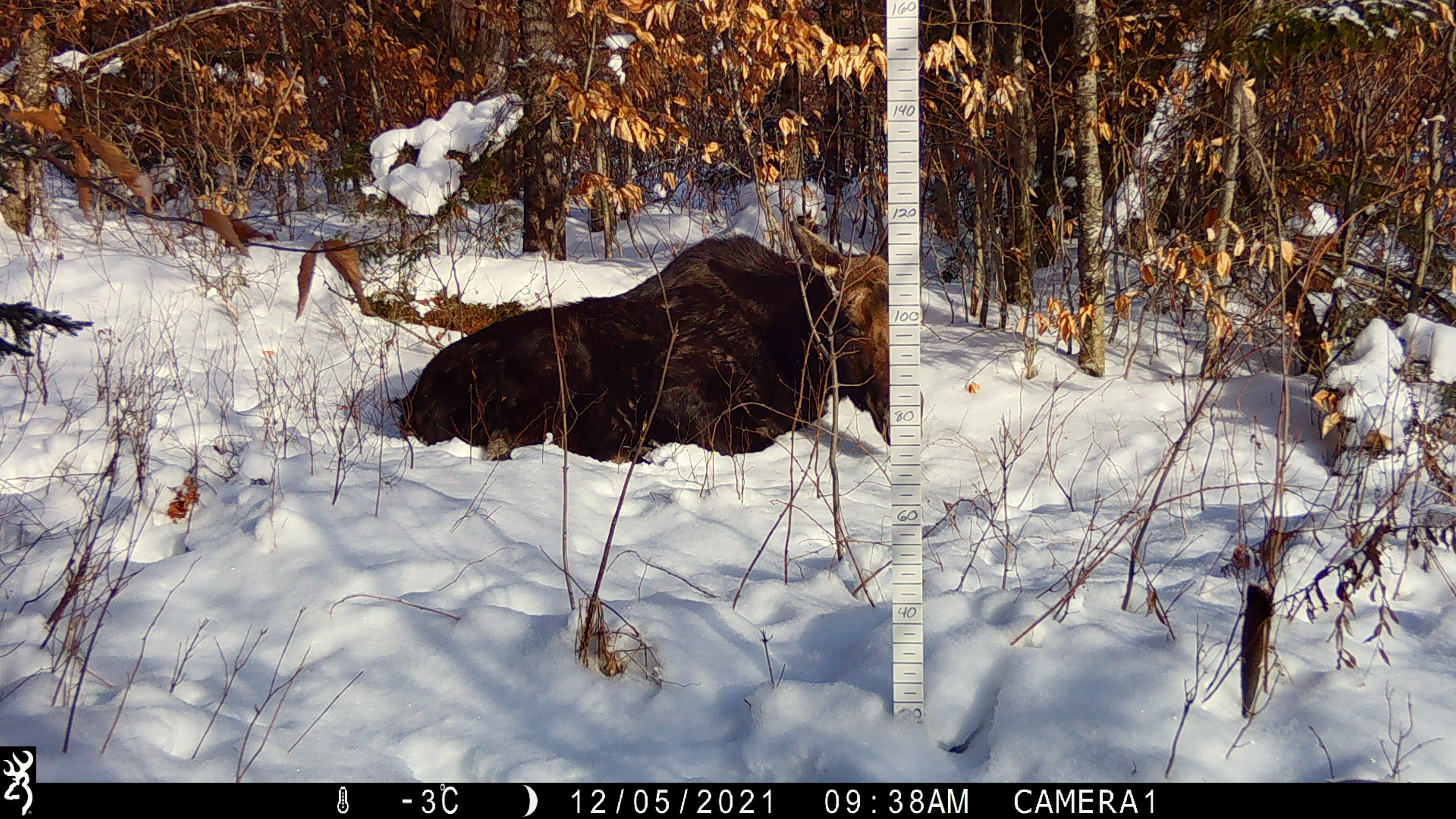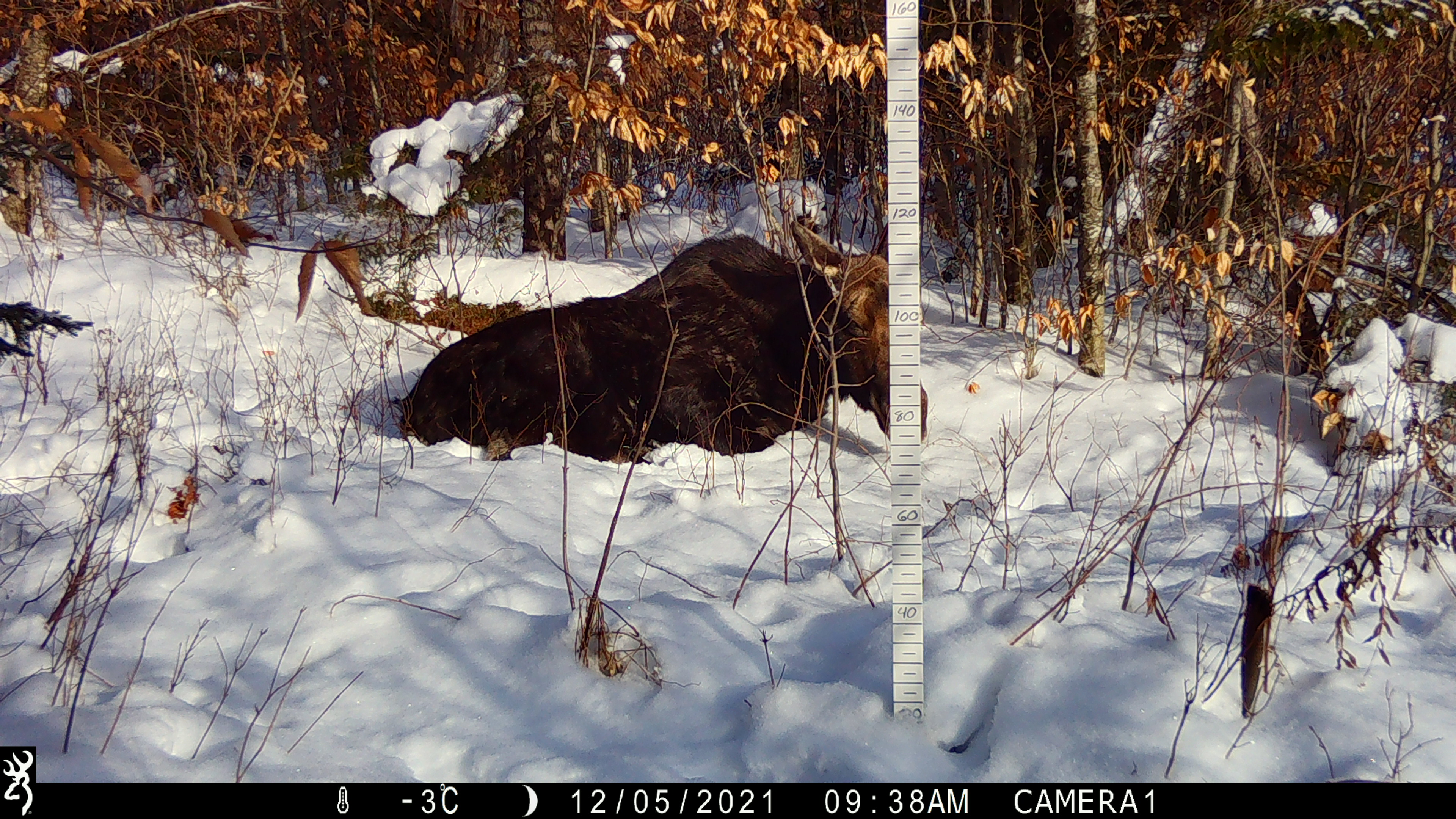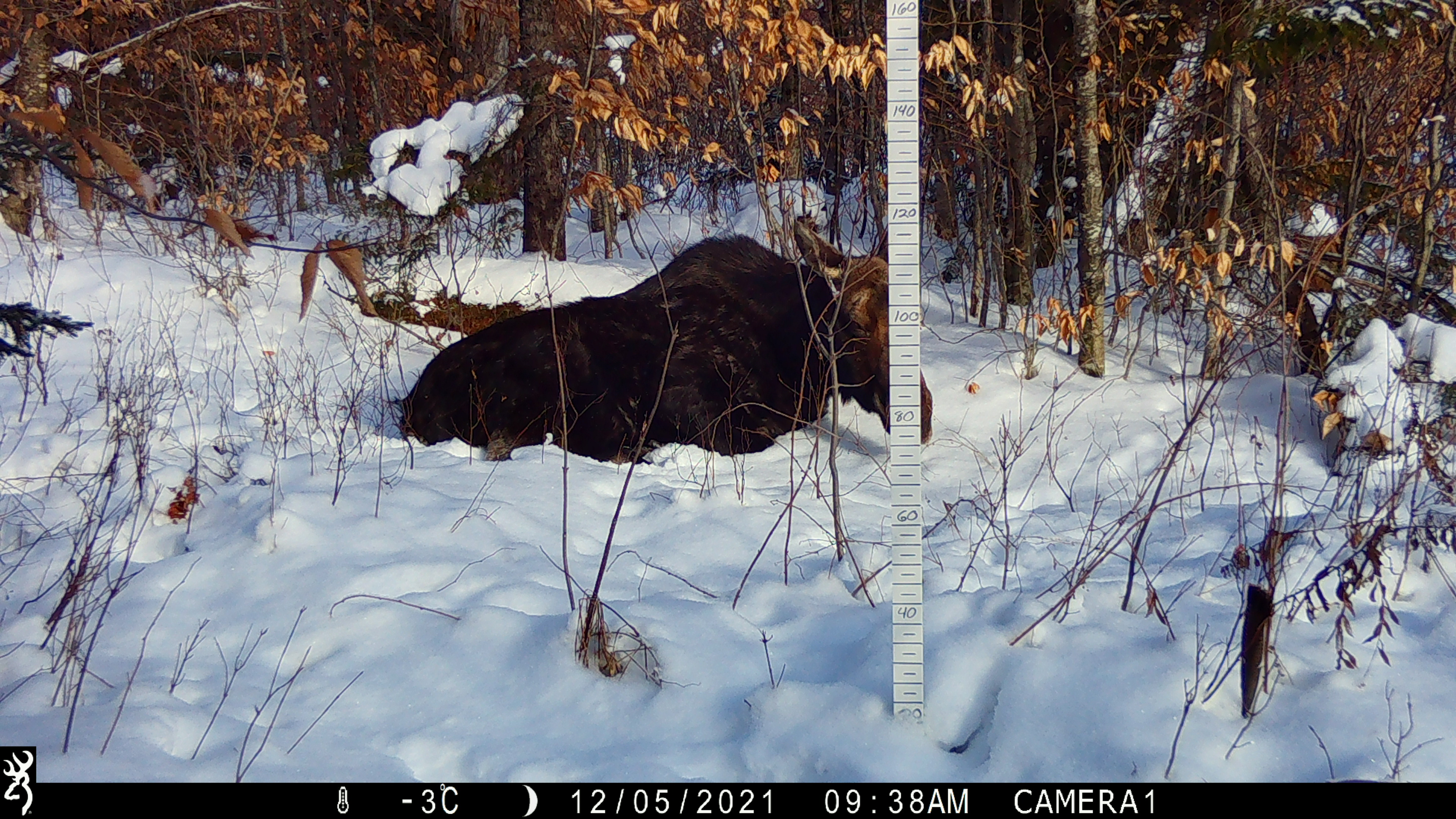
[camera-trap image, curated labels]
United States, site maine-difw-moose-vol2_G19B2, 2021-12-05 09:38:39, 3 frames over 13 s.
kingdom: Animalia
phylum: Chordata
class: Mammalia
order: Artiodactyla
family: Cervidae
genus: Alces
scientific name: Alces alces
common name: moose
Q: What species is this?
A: Moose (Alces alces).